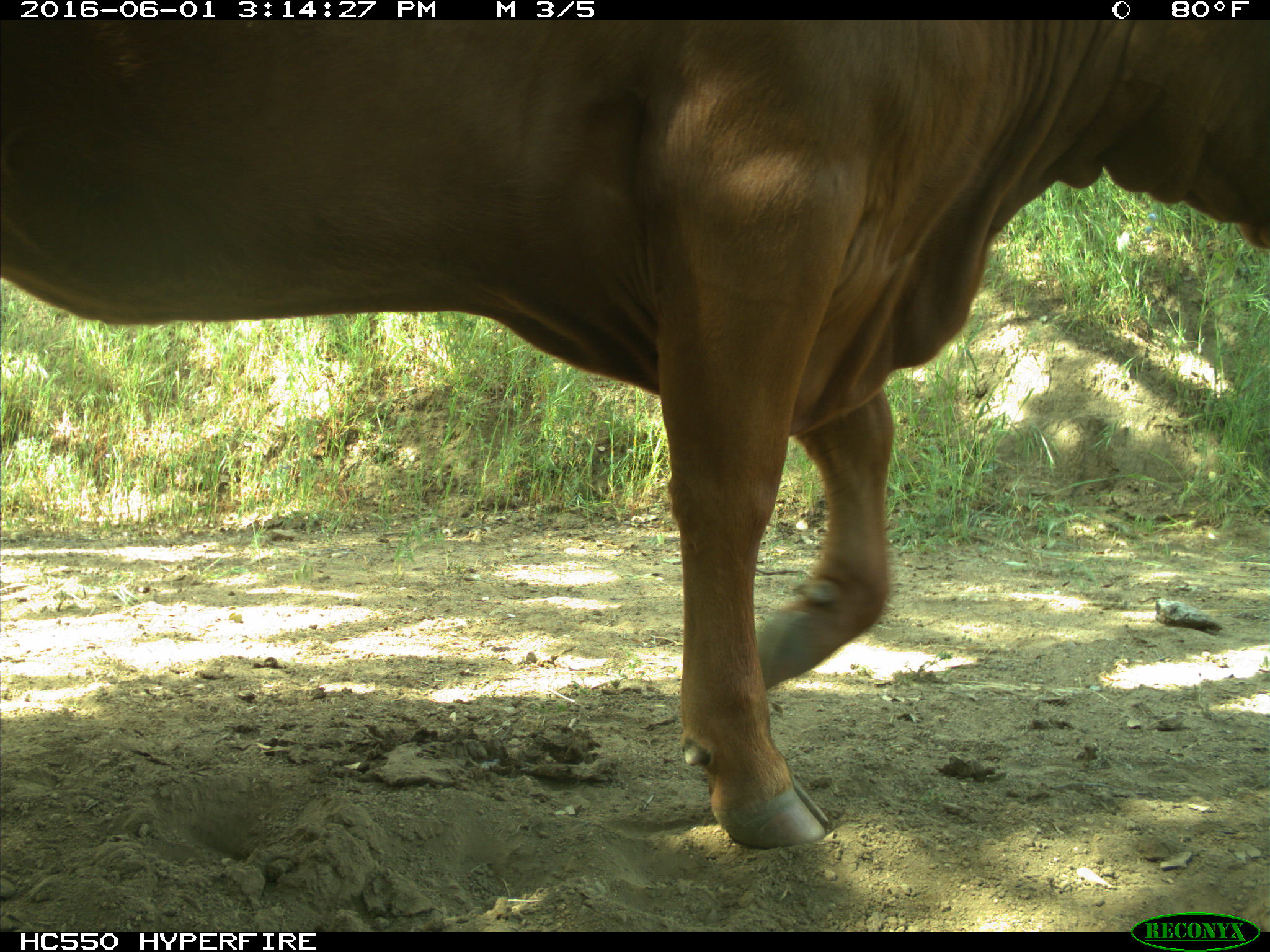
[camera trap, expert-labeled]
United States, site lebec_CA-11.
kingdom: Animalia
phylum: Chordata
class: Mammalia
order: Artiodactyla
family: Bovidae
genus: Bos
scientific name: Bos taurus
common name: domestic cow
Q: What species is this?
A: Bos taurus (domestic cow).